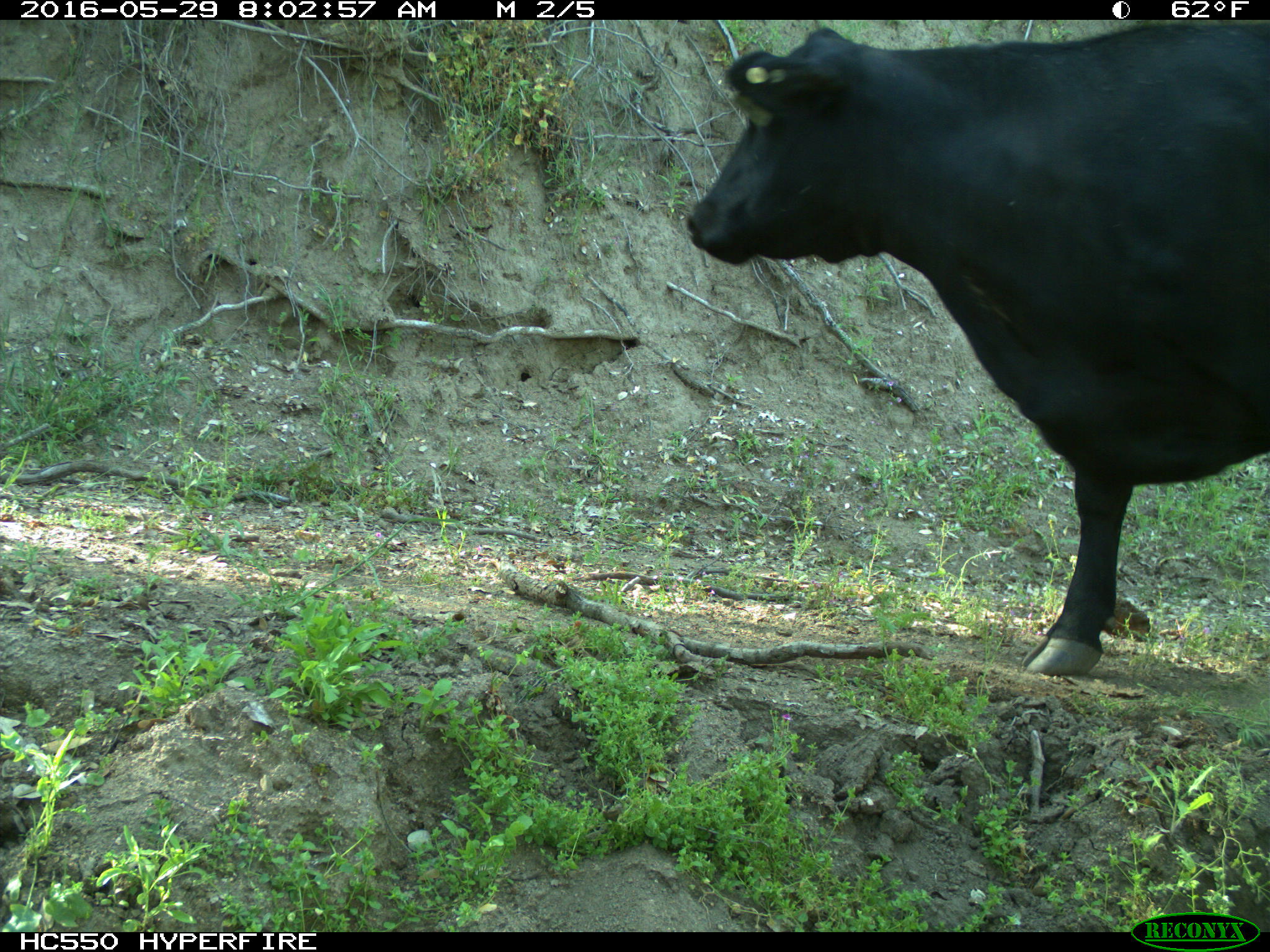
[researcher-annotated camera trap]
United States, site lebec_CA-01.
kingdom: Animalia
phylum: Chordata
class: Mammalia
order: Artiodactyla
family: Bovidae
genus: Bos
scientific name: Bos taurus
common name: domestic cow